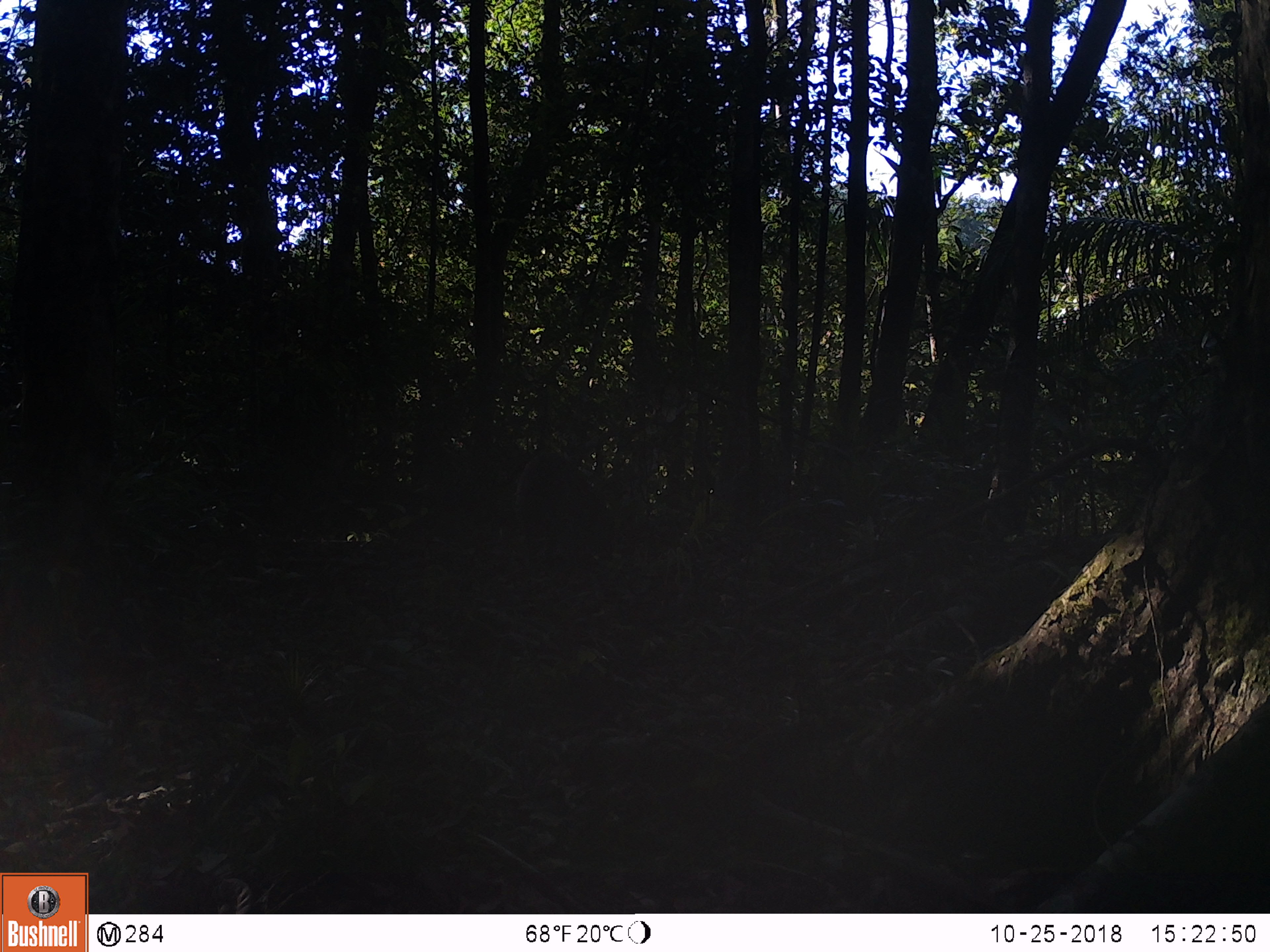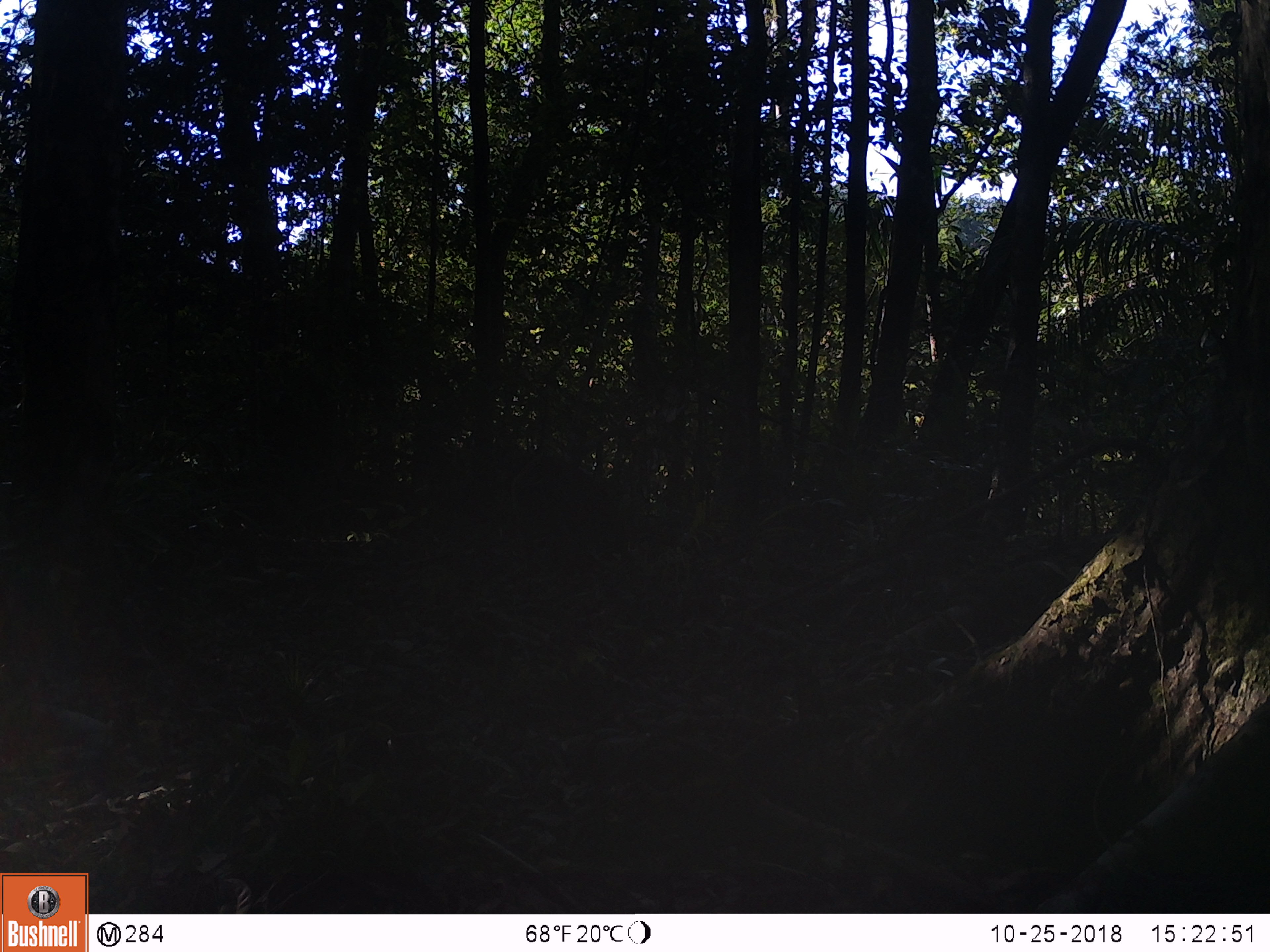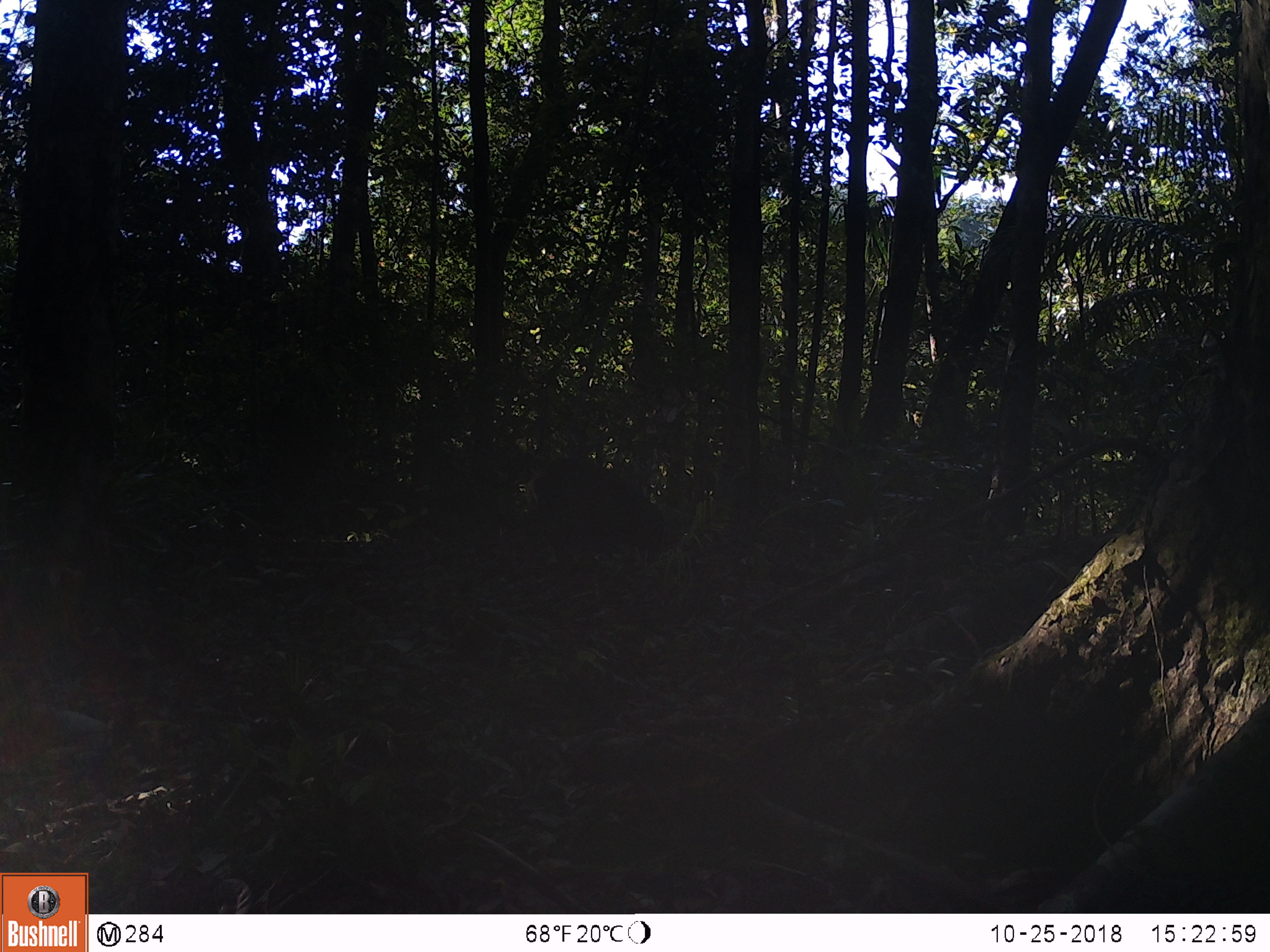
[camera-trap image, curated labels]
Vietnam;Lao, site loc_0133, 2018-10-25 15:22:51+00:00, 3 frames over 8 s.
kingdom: Animalia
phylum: Chordata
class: Mammalia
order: Artiodactyla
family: Suidae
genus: Sus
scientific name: Sus scrofa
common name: eurasian wild pig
Eurasian wild pig (Sus scrofa). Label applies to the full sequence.